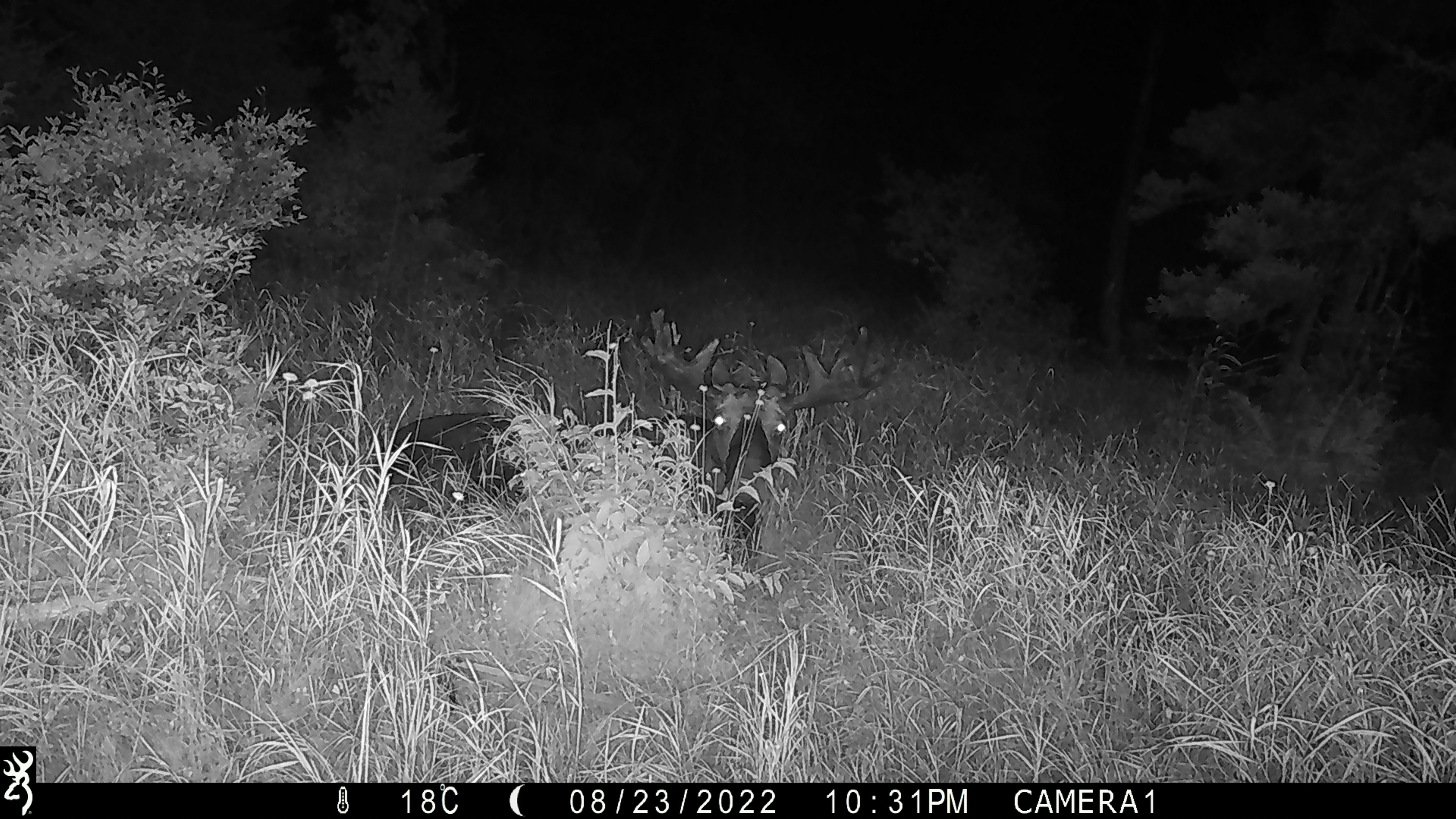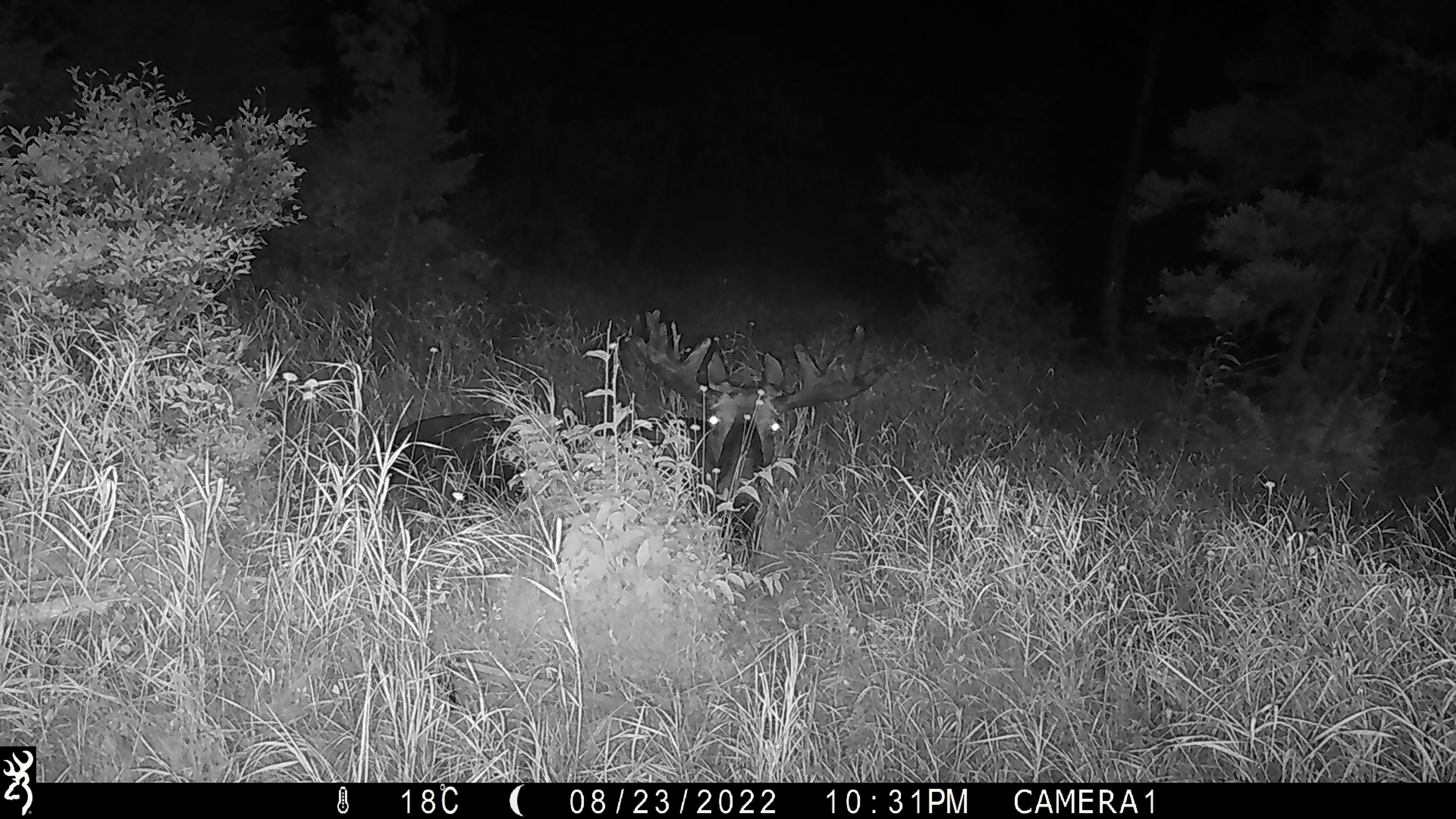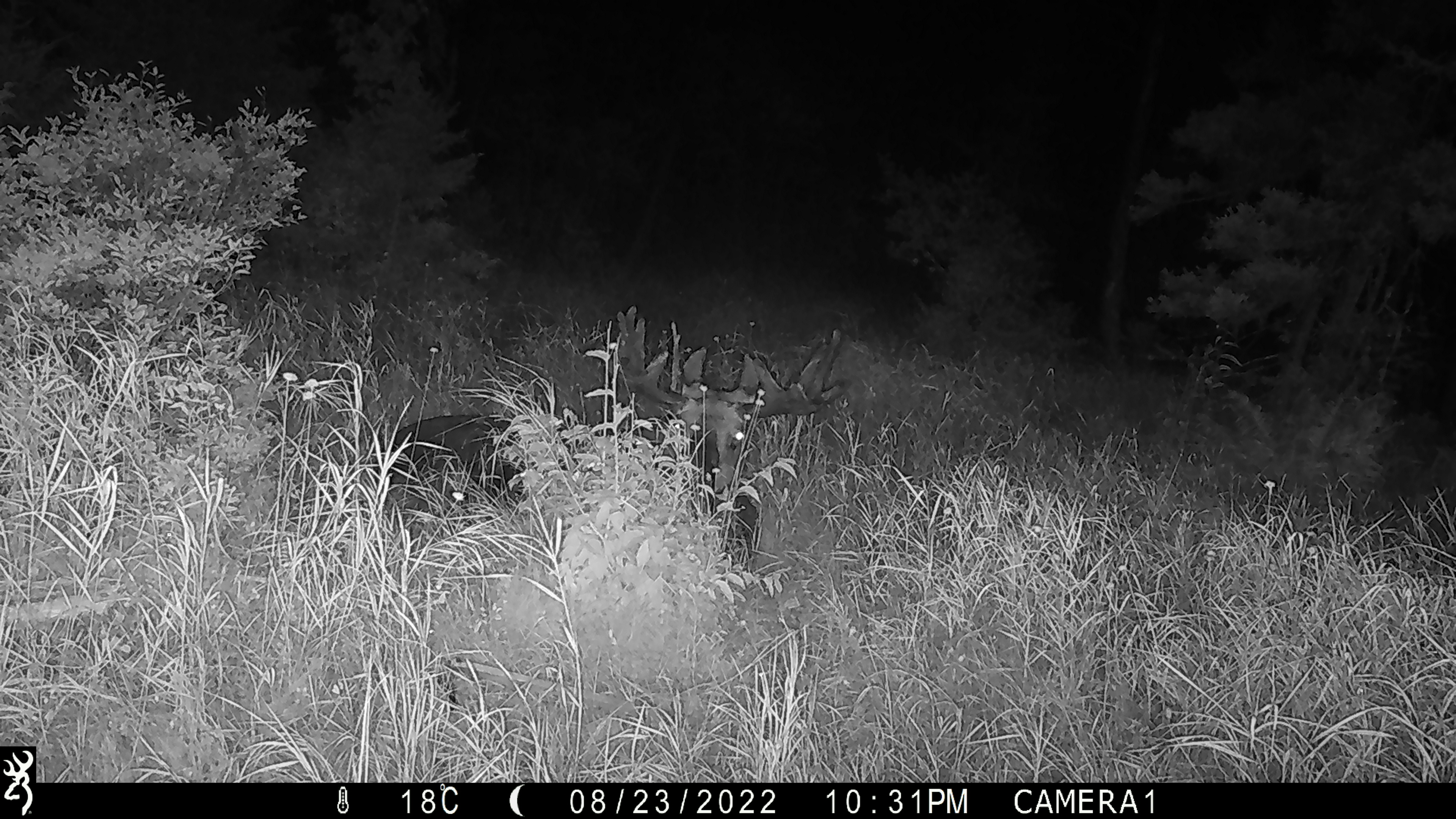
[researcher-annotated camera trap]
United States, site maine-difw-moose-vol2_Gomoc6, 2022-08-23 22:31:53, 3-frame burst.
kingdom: Animalia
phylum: Chordata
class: Mammalia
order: Artiodactyla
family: Cervidae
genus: Alces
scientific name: Alces alces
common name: moose